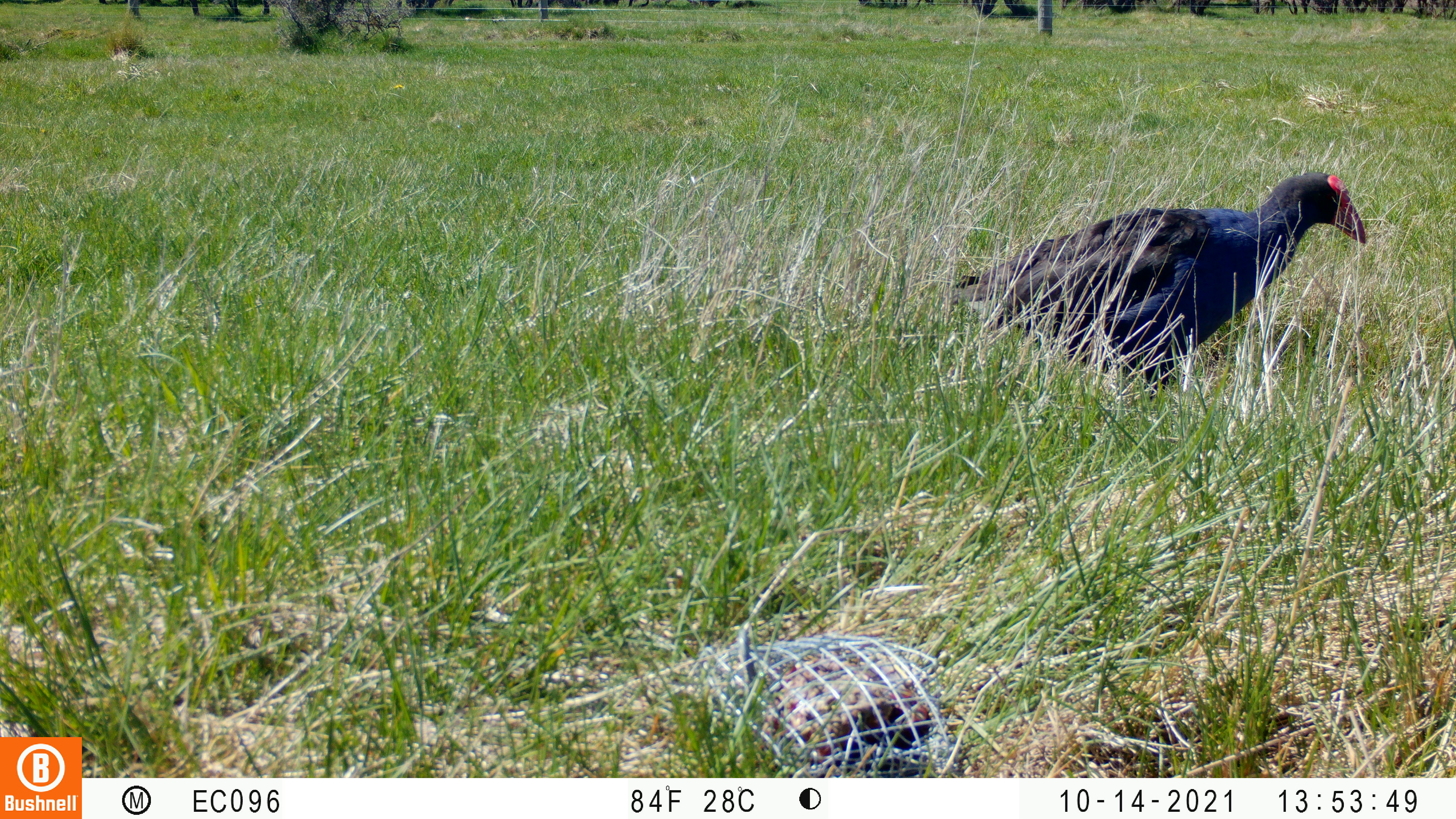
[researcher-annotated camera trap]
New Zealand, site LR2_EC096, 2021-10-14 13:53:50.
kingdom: Animalia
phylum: Chordata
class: Aves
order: Gruiformes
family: Rallidae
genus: Porphyrio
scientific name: Porphyrio melanotus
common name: australasian swamphen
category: pukeko